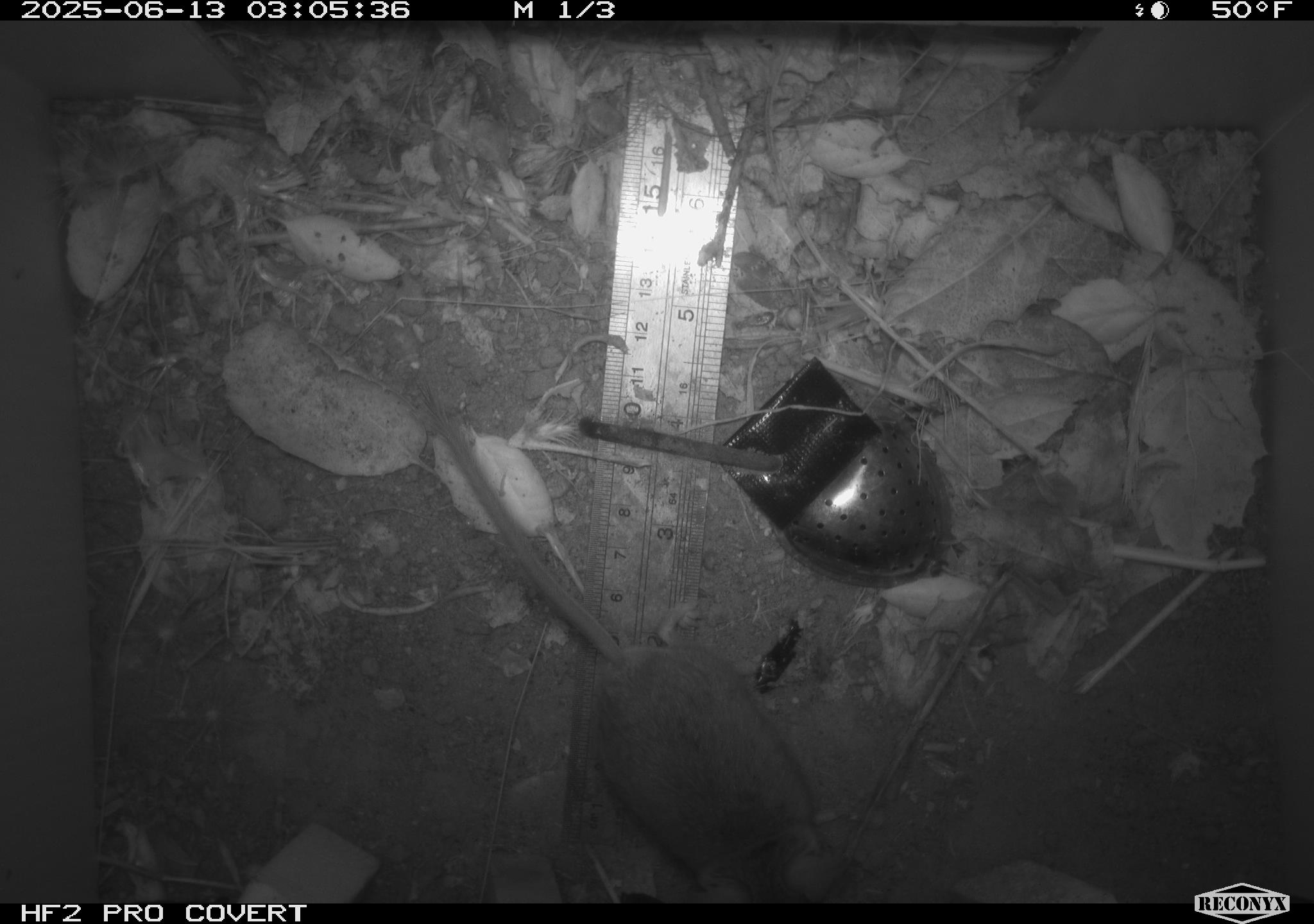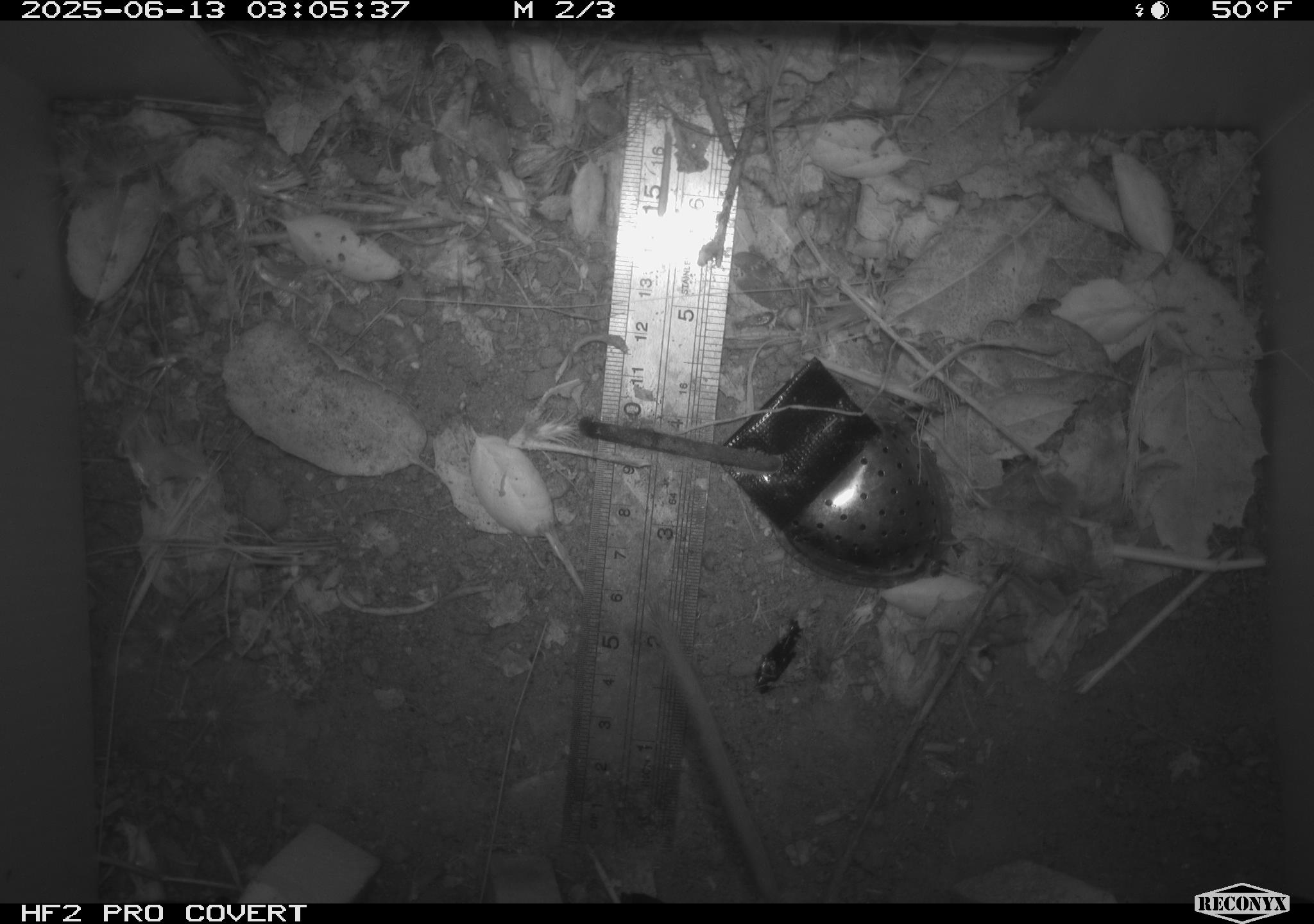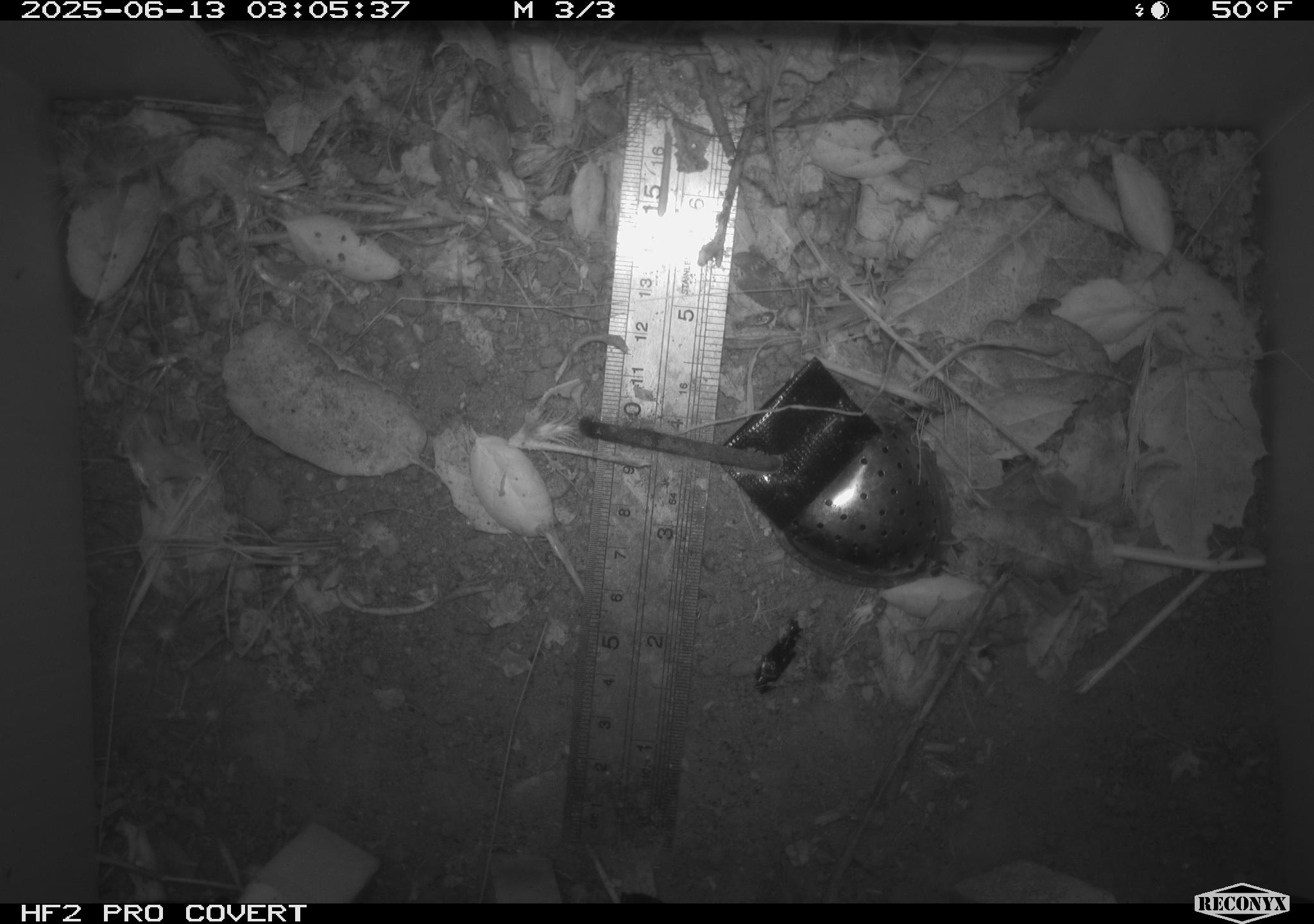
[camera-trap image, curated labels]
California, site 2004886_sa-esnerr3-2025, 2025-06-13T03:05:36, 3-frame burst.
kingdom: Animalia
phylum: Chordata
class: Mammalia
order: Rodentia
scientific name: Rodentia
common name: rodent